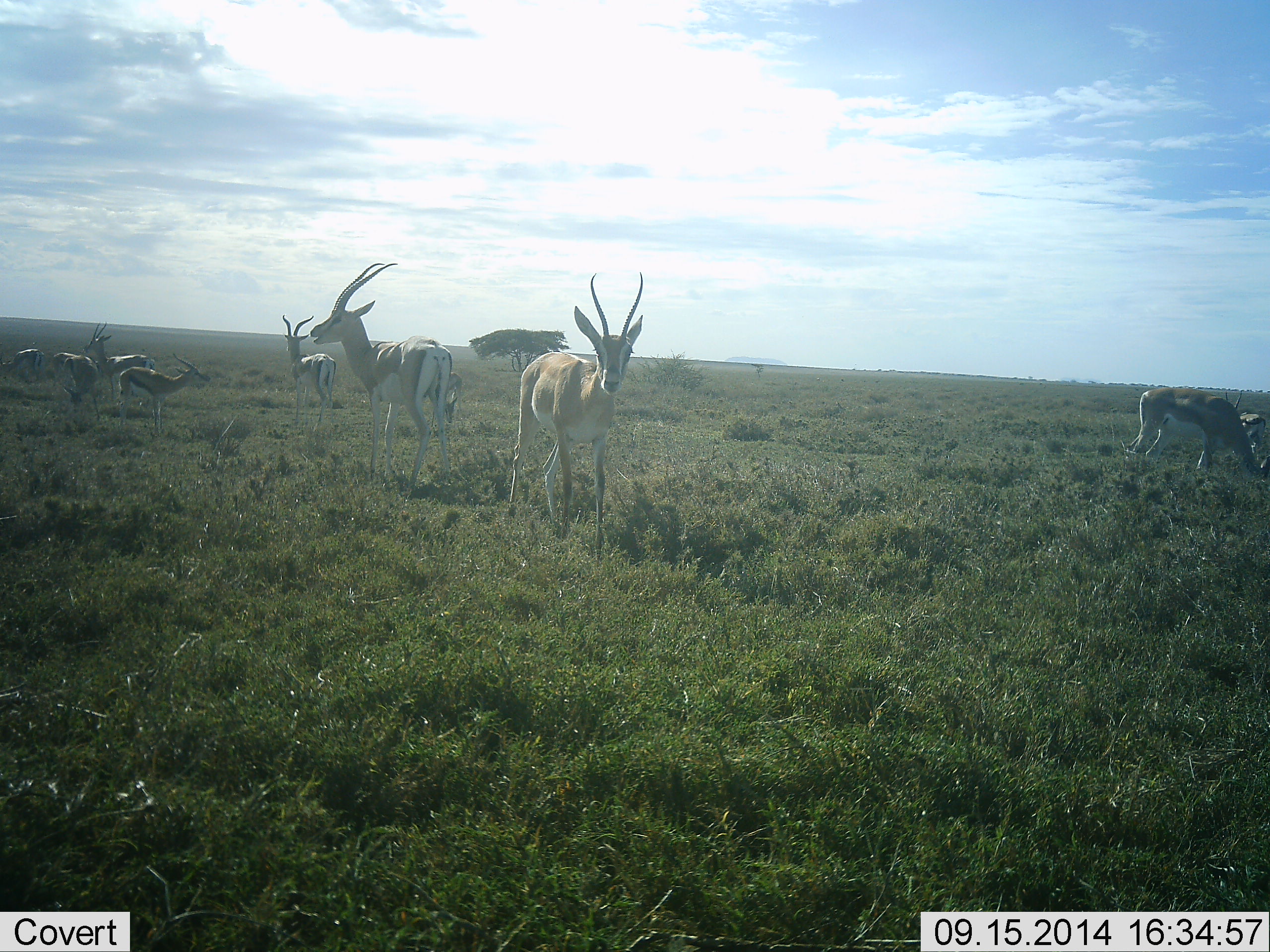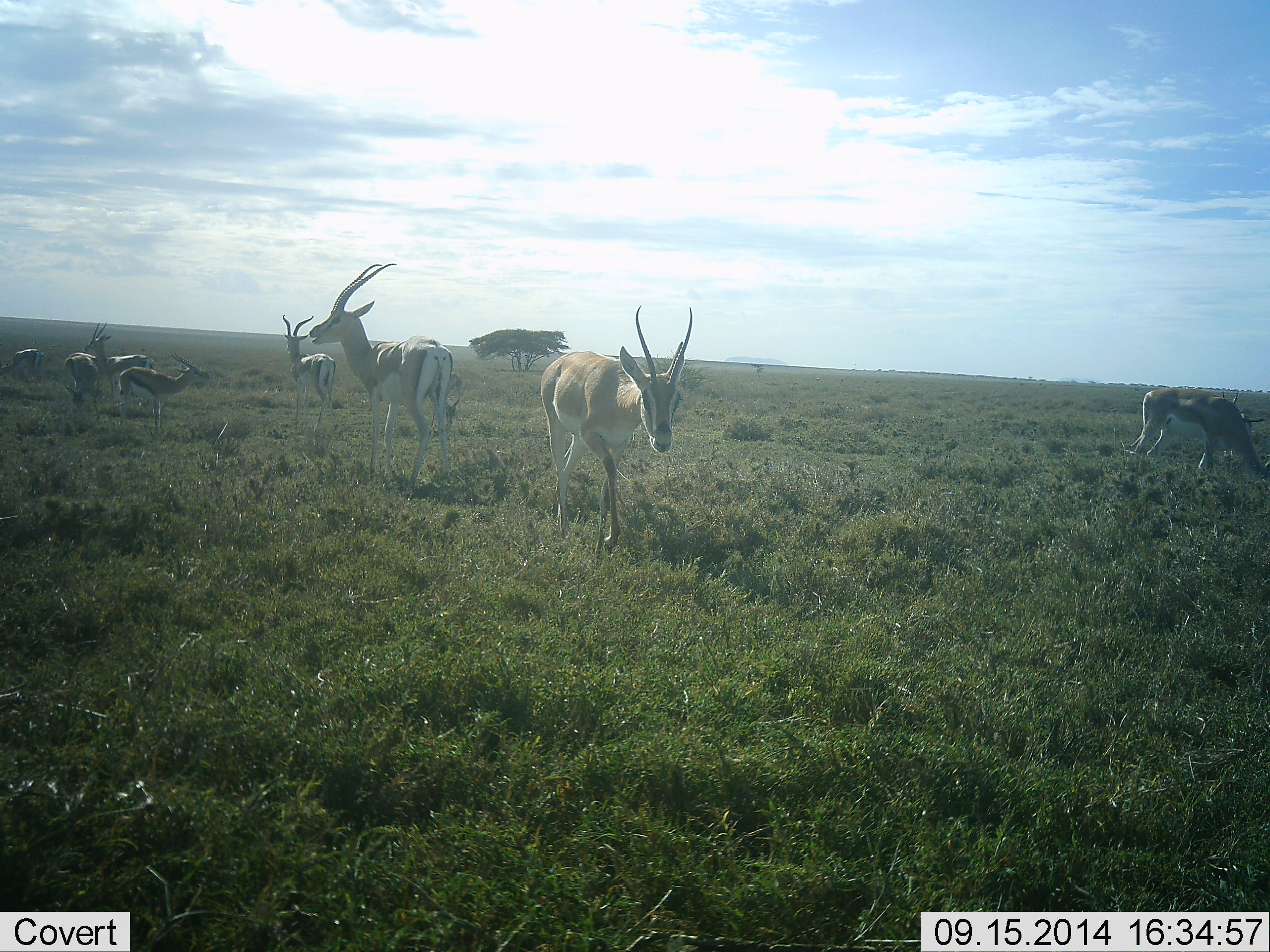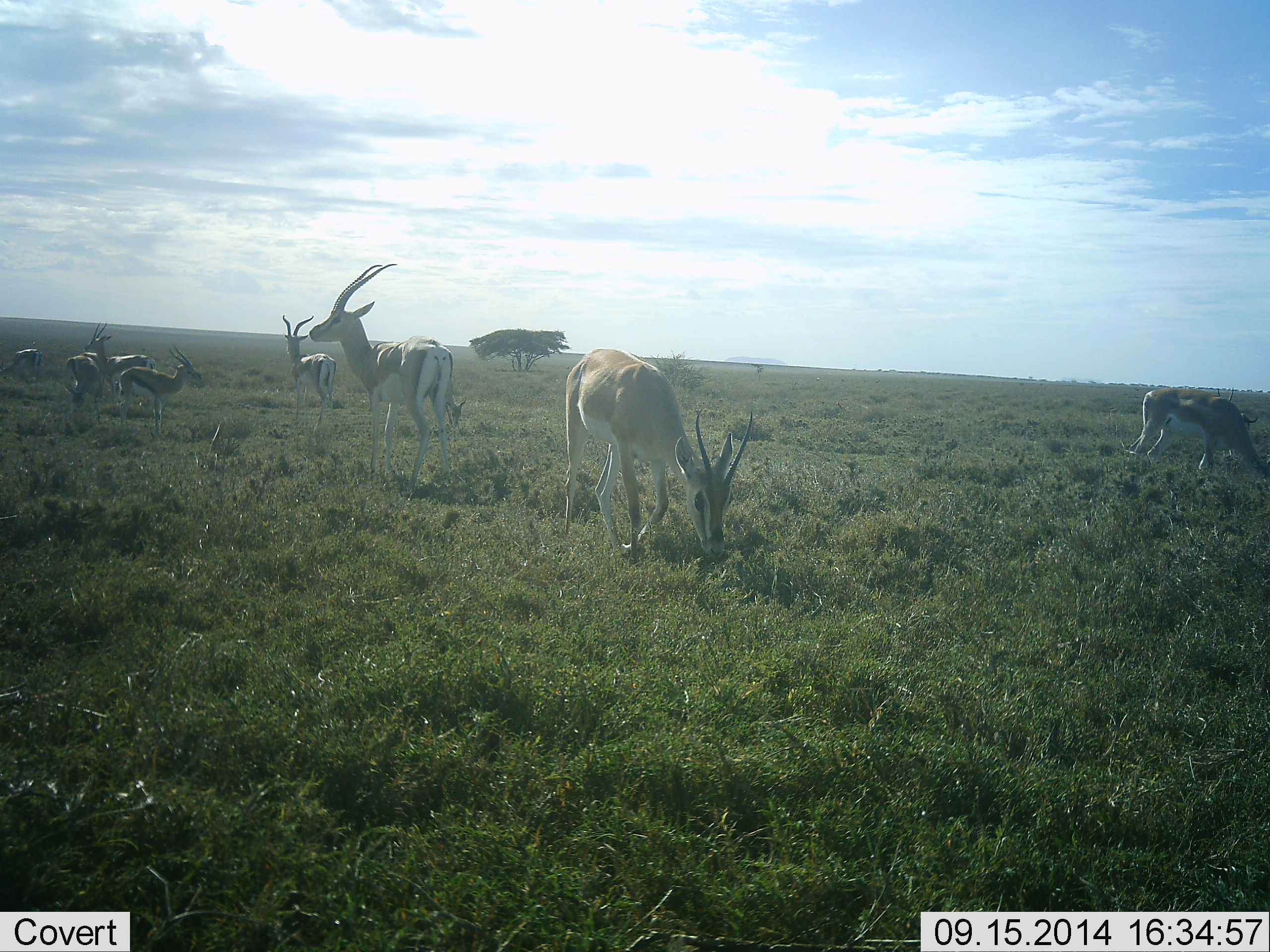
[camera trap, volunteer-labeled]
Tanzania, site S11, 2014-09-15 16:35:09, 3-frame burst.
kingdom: Animalia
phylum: Chordata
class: Mammalia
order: Artiodactyla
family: Bovidae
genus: Nanger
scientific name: Nanger granti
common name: grant's gazelle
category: gazellegrants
Gazellegrants (grant's gazelle) (Nanger granti), count 8. Behavior (volunteer vote fractions): standing 92%, resting 0%, moving 75%, interacting 0%. Young present (vote fraction): 0%. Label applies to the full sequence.